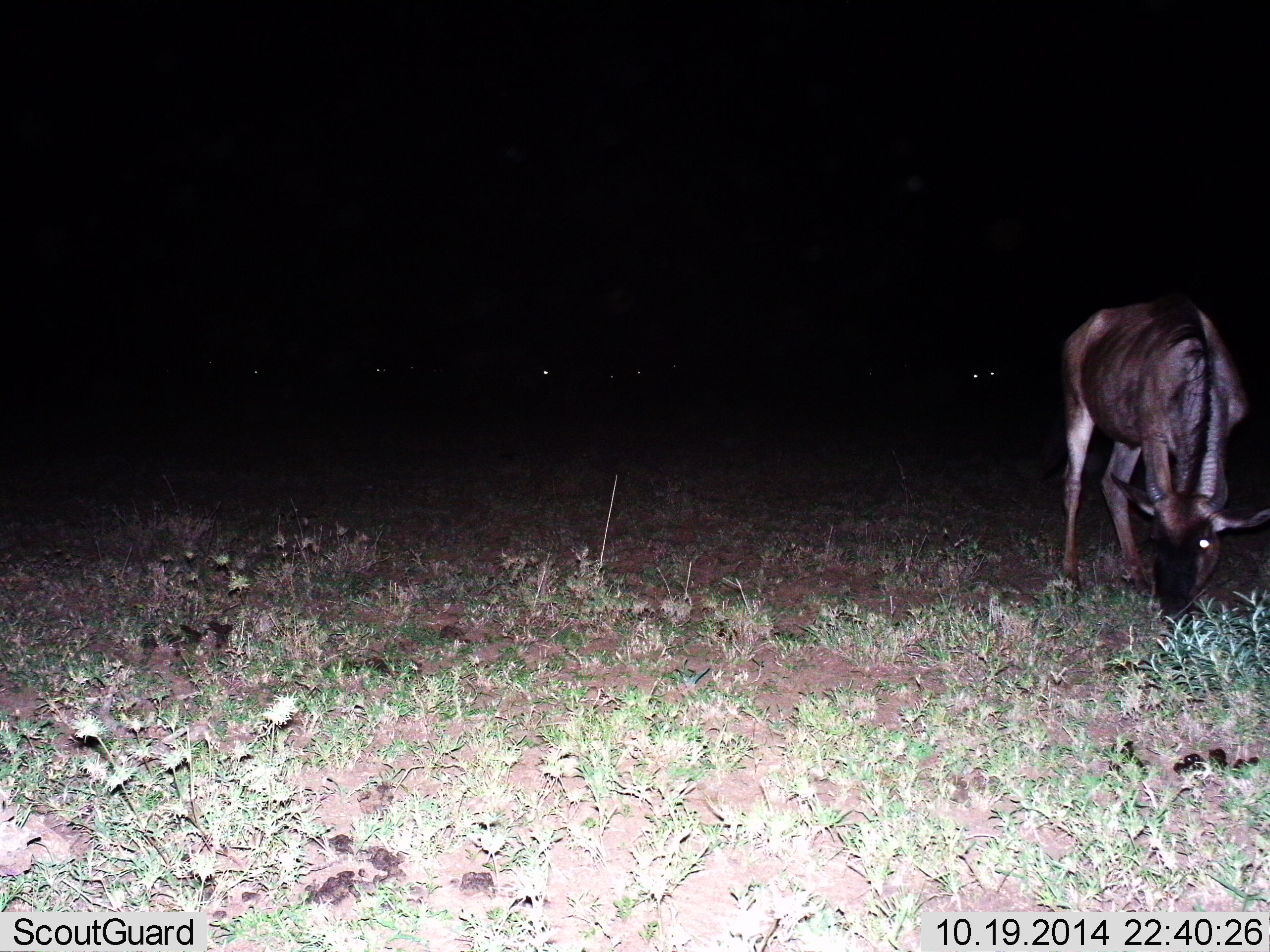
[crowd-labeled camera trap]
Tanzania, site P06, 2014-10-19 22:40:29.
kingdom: Animalia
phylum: Chordata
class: Mammalia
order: Artiodactyla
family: Bovidae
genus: Connochaetes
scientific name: Connochaetes taurinus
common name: blue wildebeest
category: wildebeest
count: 1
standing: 30%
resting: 0%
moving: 0%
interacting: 0%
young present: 0%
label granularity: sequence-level